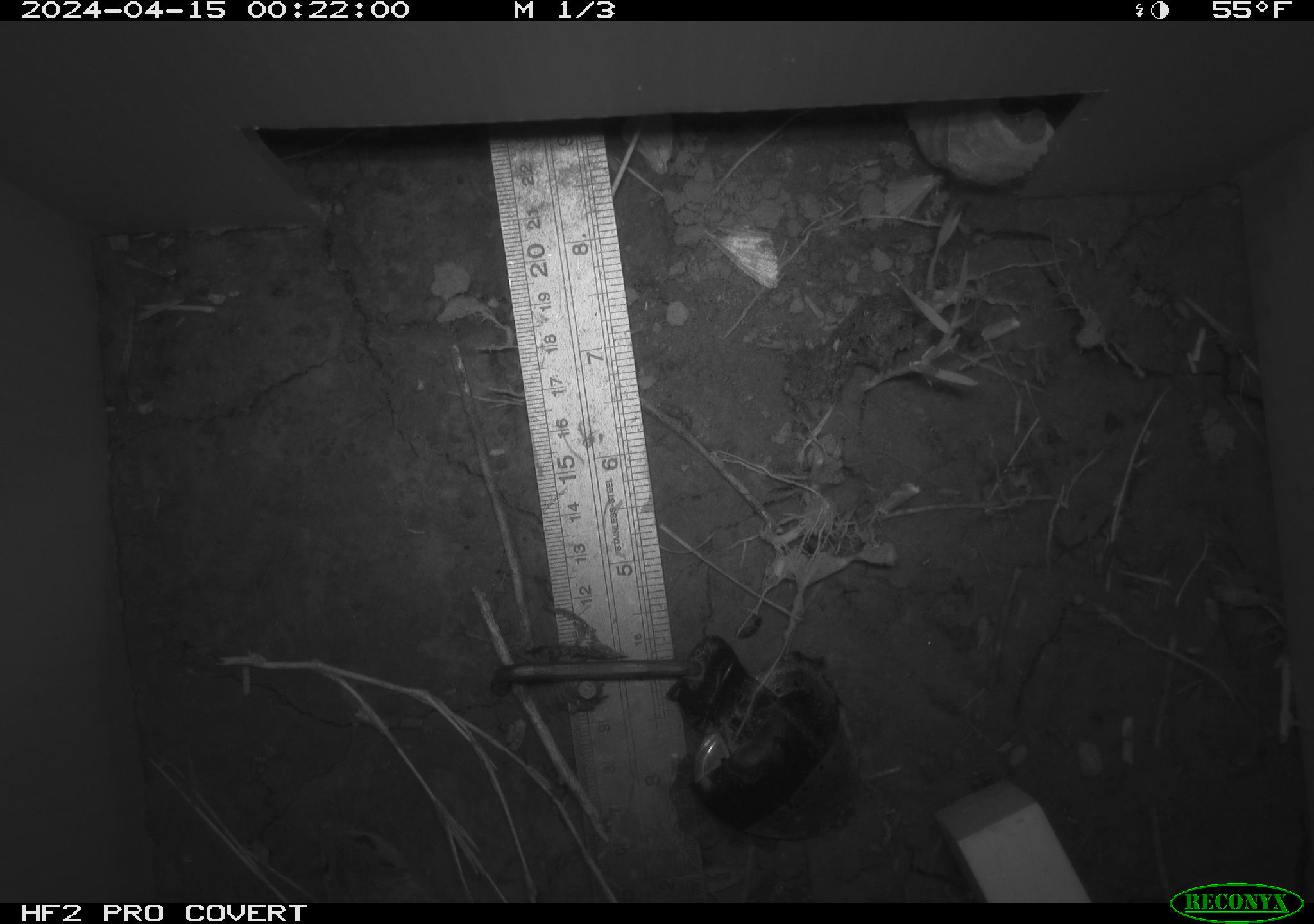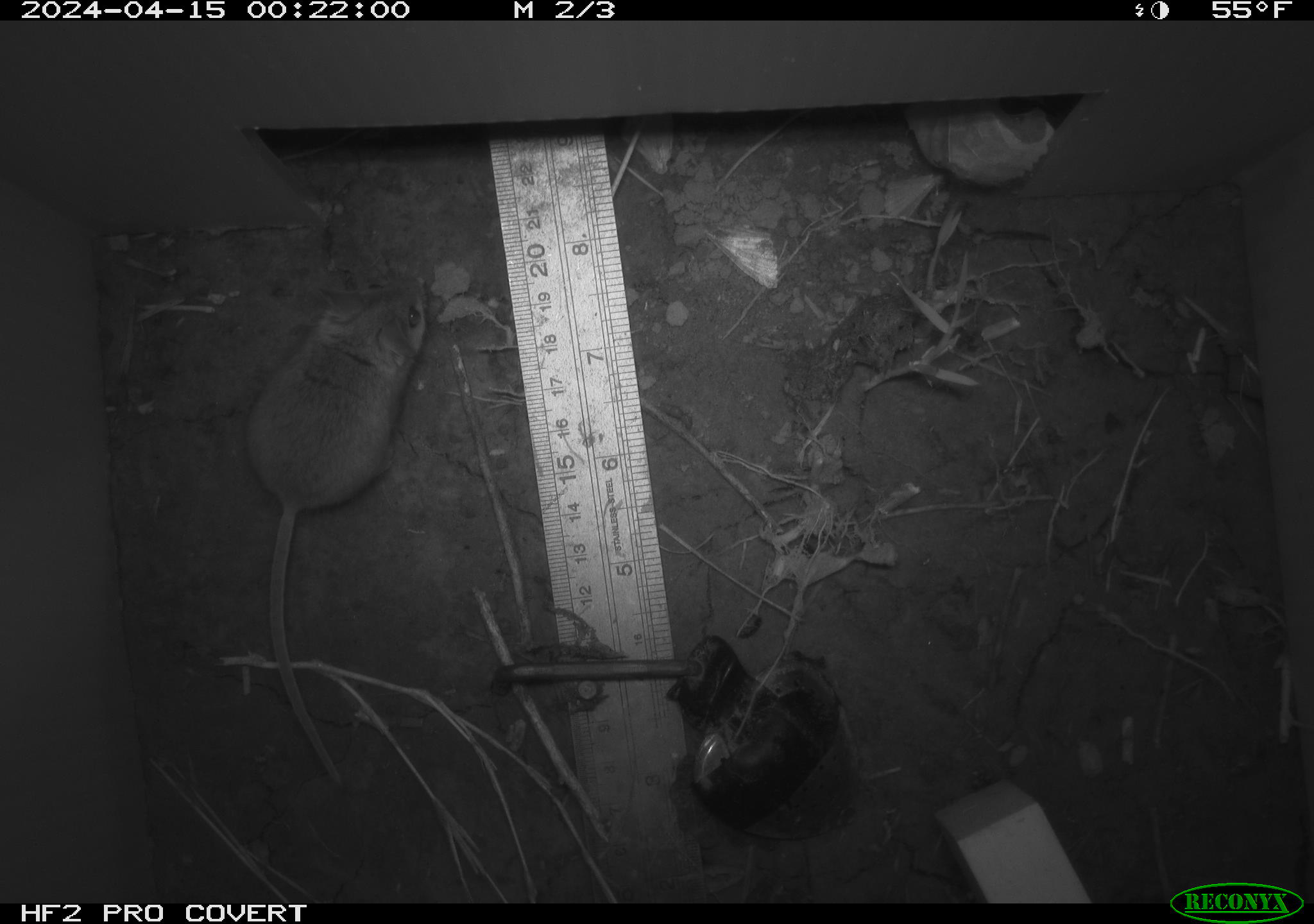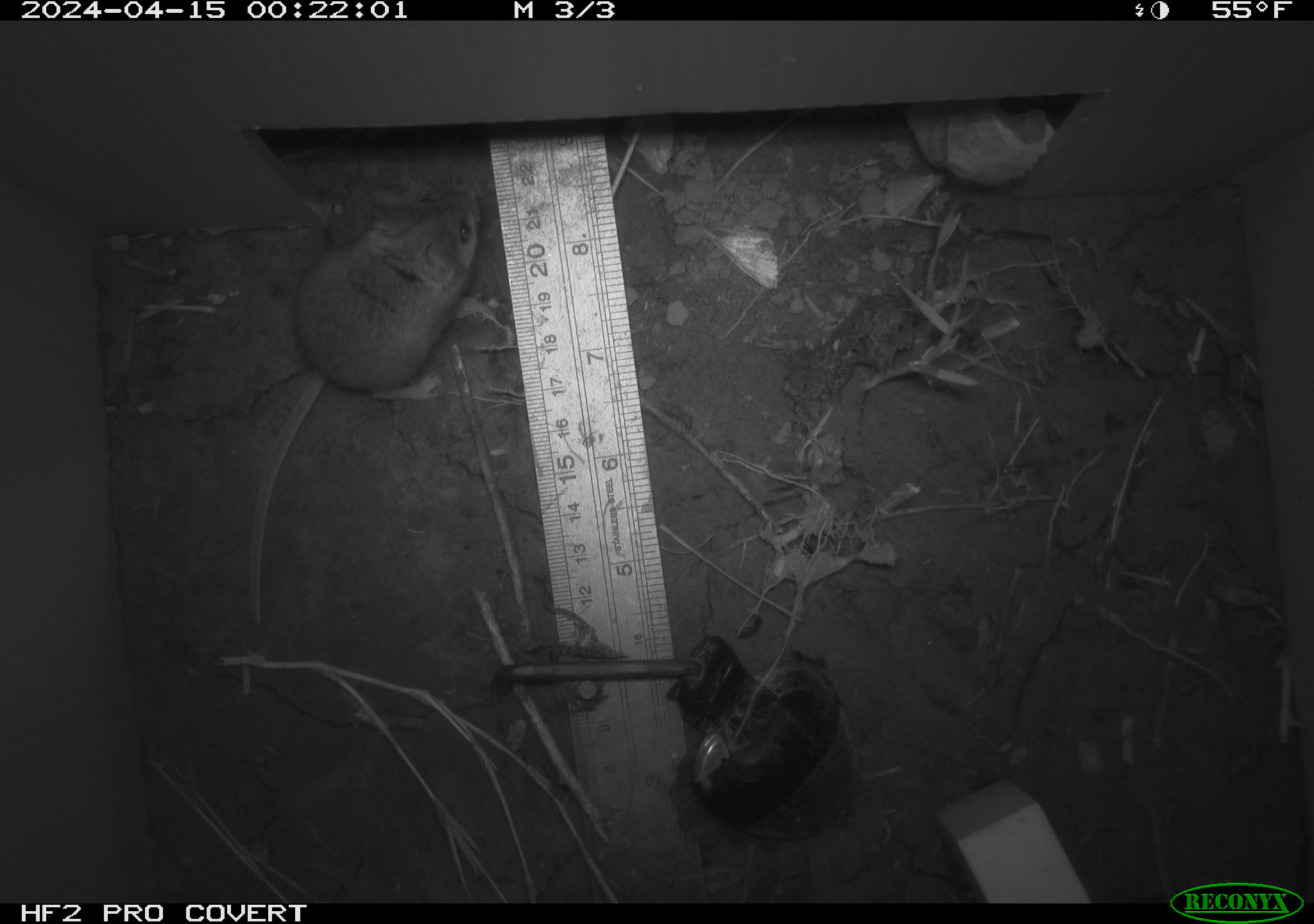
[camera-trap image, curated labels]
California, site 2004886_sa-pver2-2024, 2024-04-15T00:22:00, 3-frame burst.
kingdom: Animalia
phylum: Chordata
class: Mammalia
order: Rodentia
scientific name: Rodentia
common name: mouse species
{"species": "mouse species (Rodentia)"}